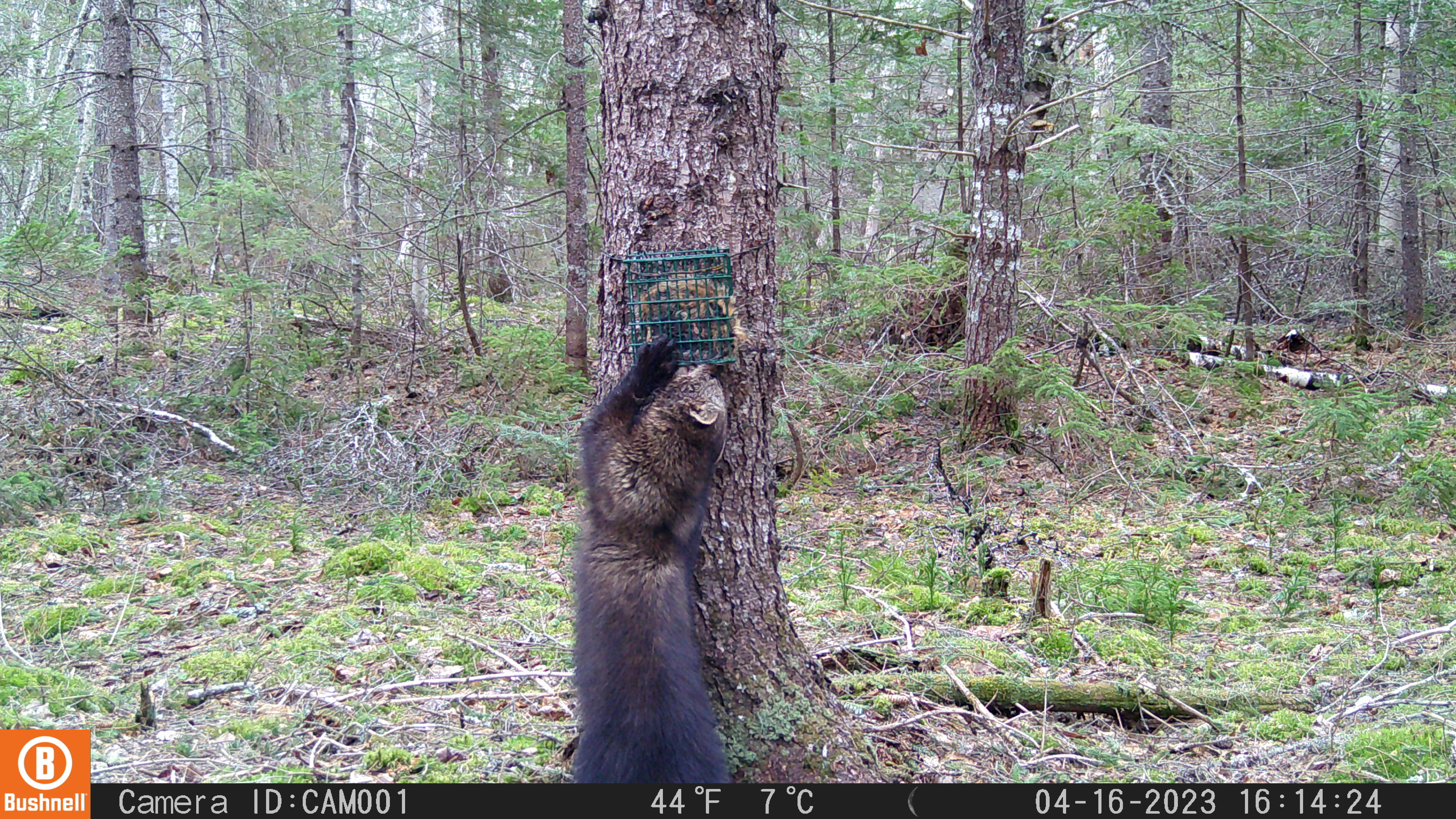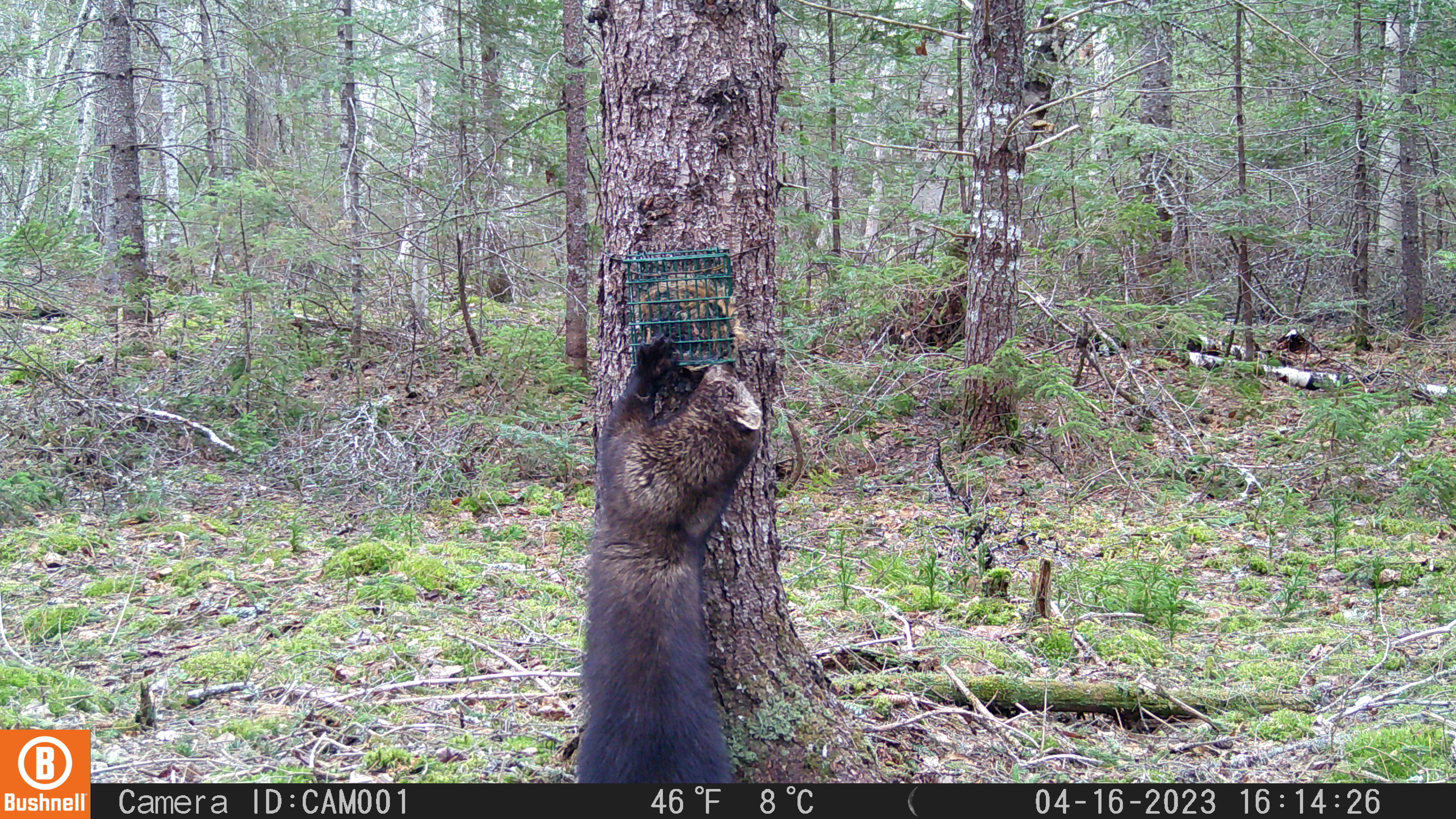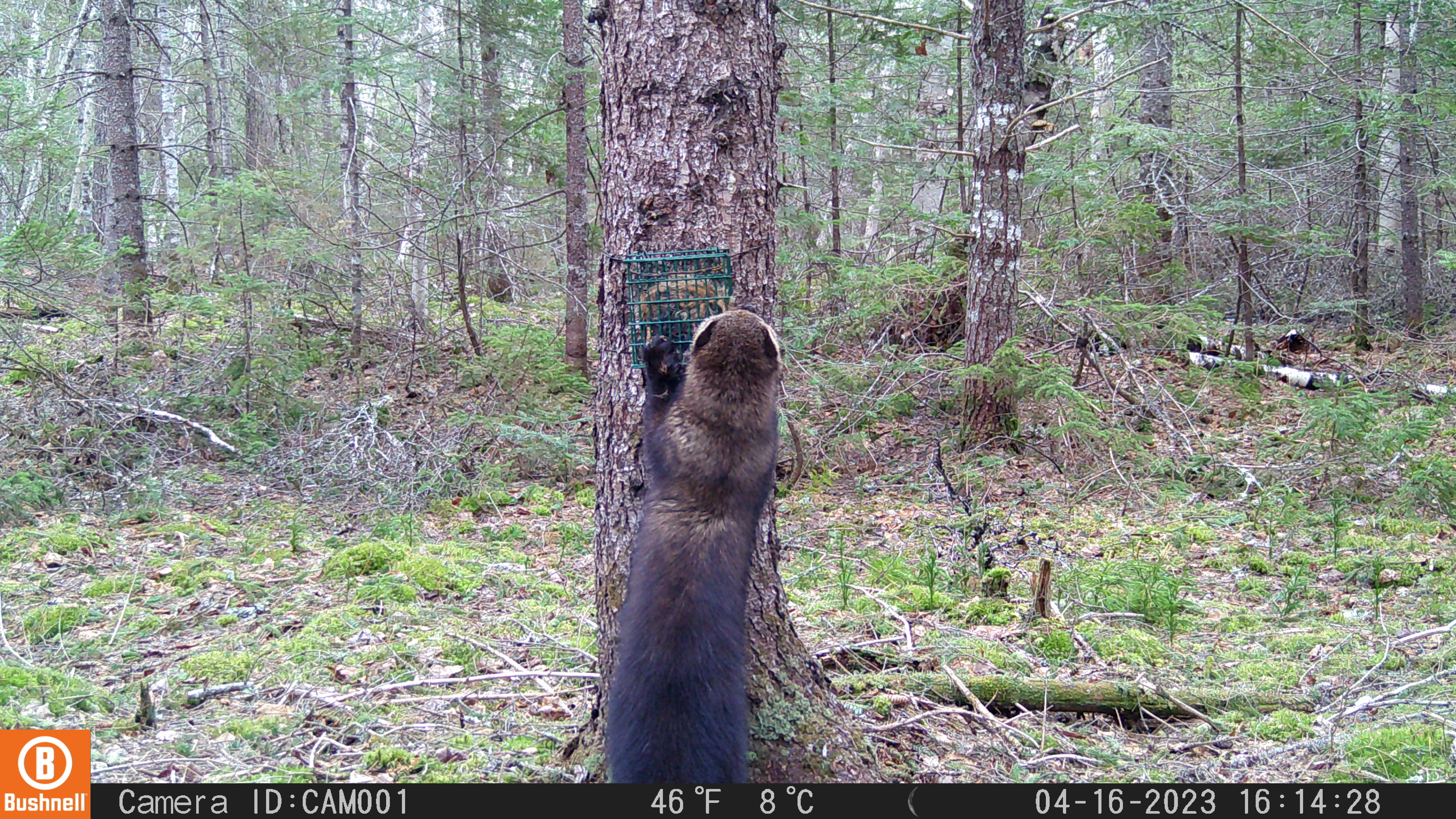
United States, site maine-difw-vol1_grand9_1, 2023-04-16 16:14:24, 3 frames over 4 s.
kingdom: Animalia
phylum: Chordata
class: Mammalia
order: Carnivora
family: Mustelidae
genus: Pekania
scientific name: Pekania pennanti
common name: fisher